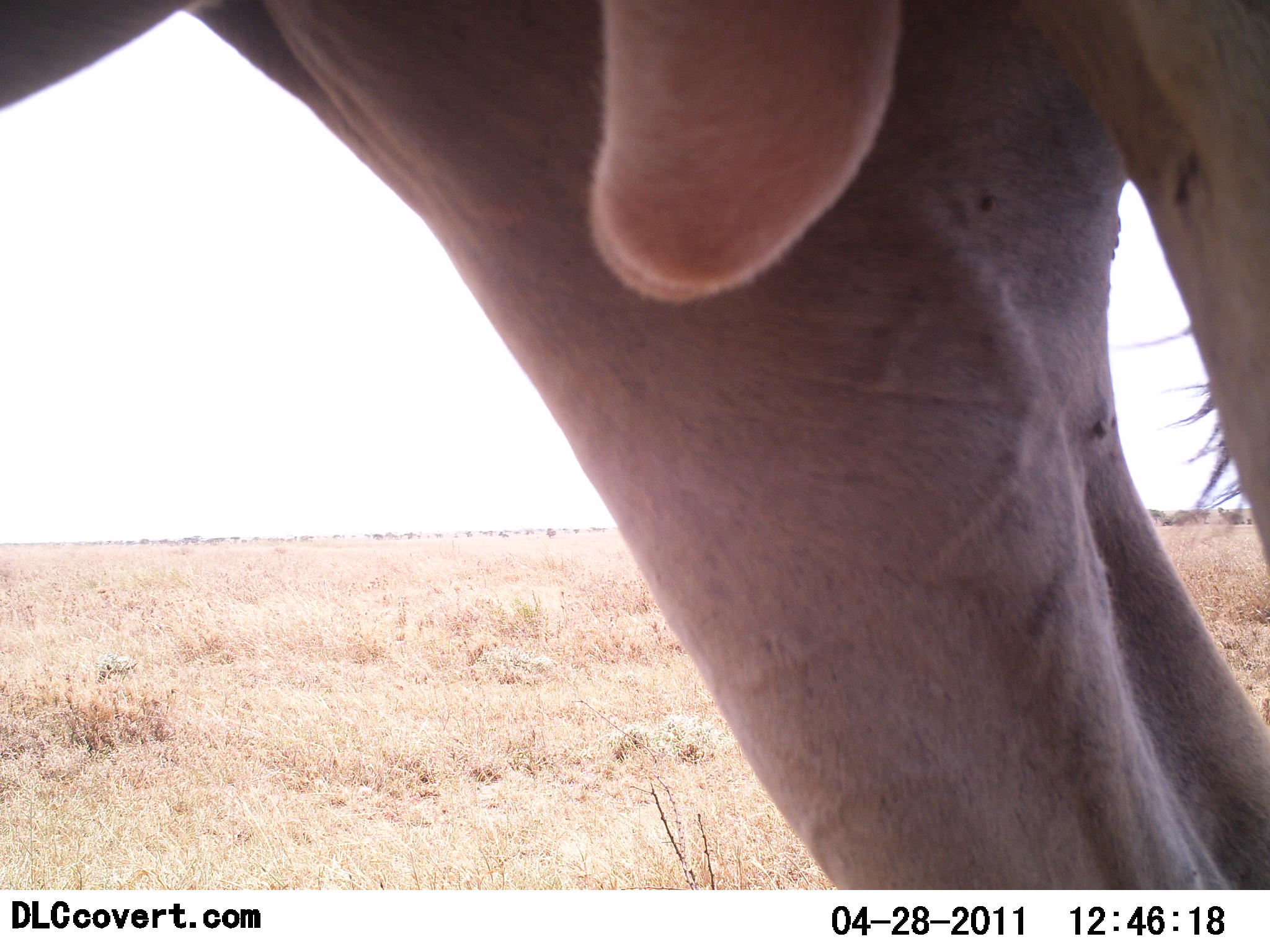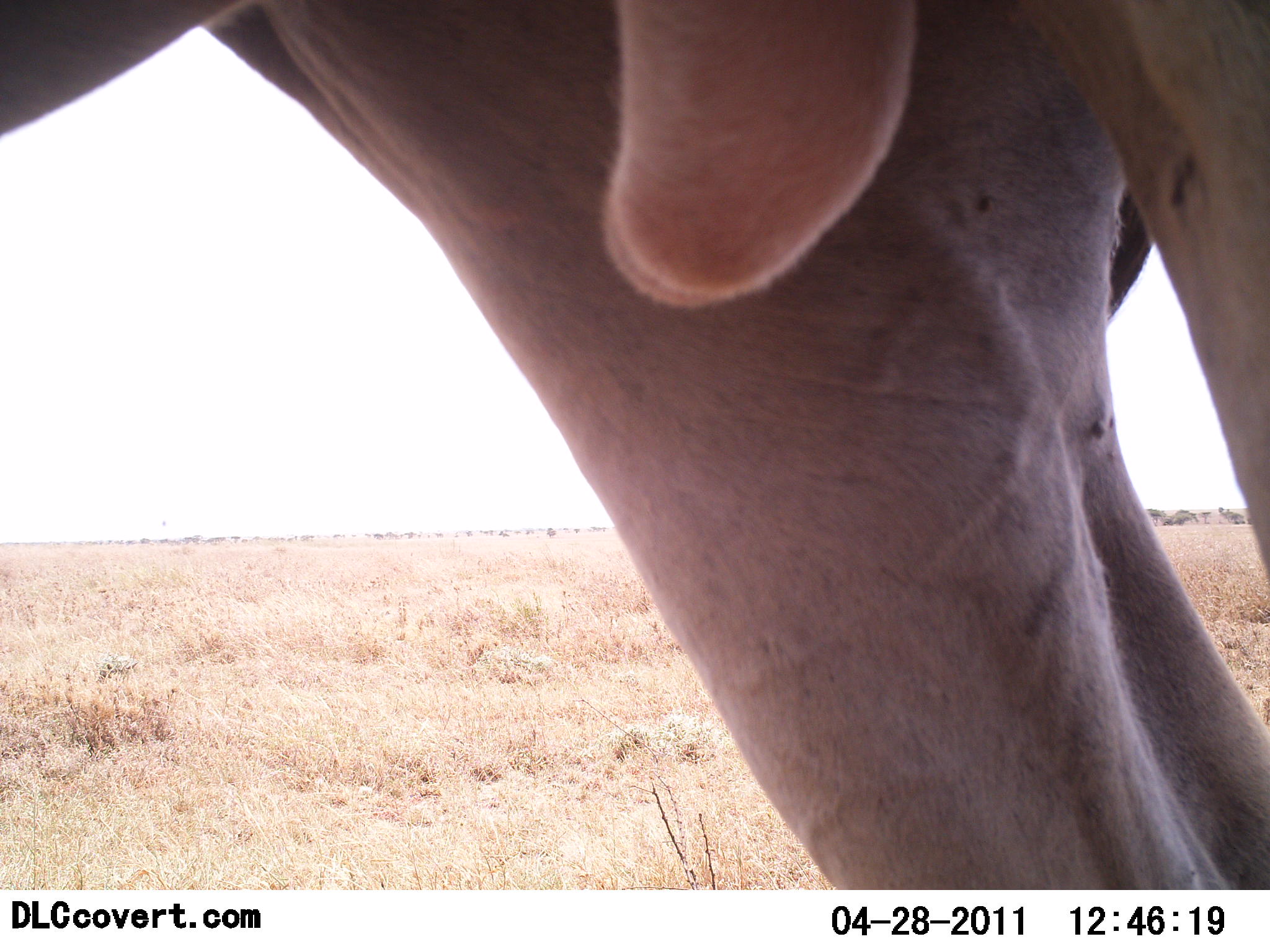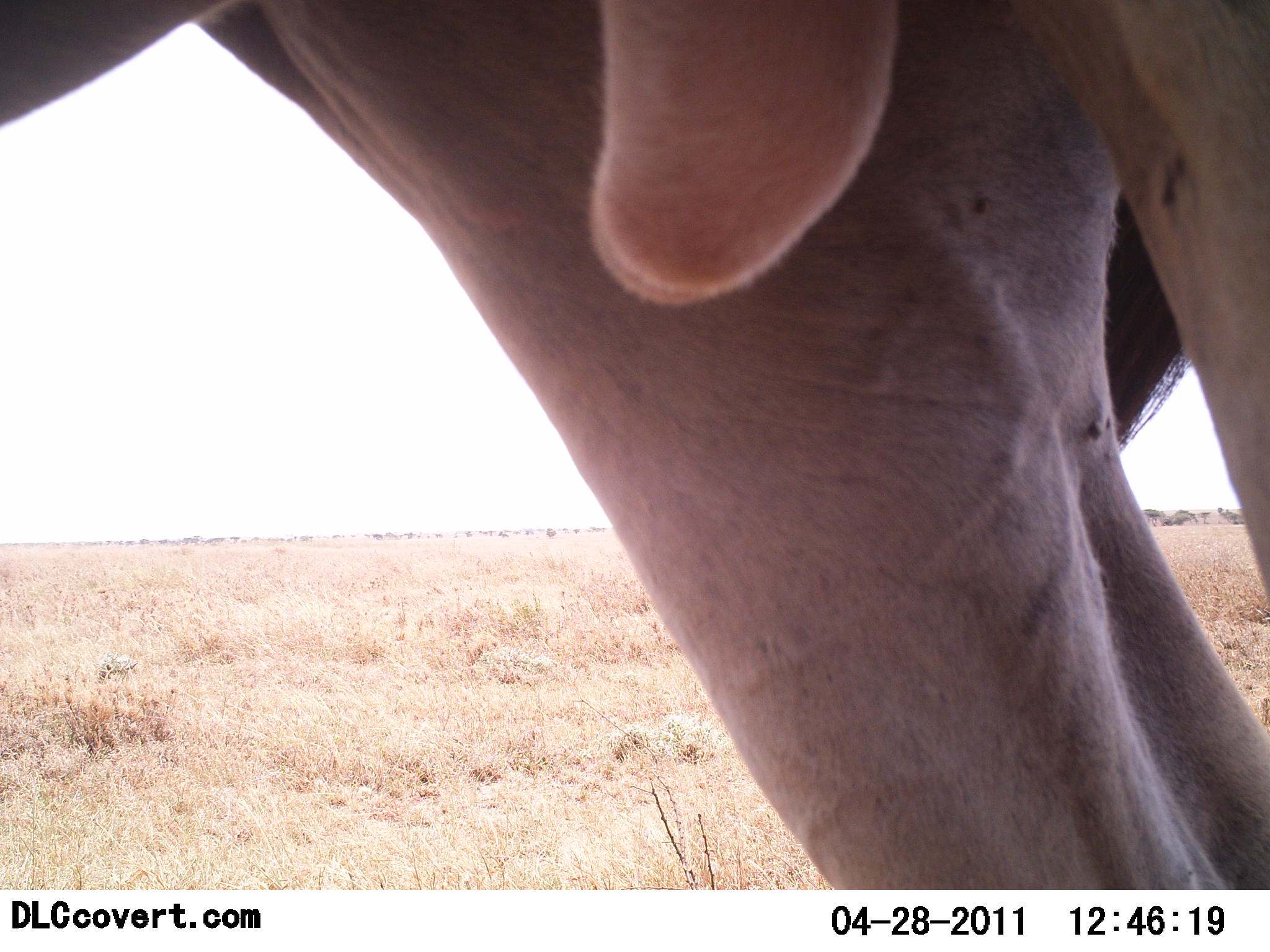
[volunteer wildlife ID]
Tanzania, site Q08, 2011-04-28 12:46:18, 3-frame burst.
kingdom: Animalia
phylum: Chordata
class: Mammalia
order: Artiodactyla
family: Bovidae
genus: Connochaetes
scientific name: Connochaetes taurinus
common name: blue wildebeest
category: wildebeest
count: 1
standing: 100%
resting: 0%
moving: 0%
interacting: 0%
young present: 0%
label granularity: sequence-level